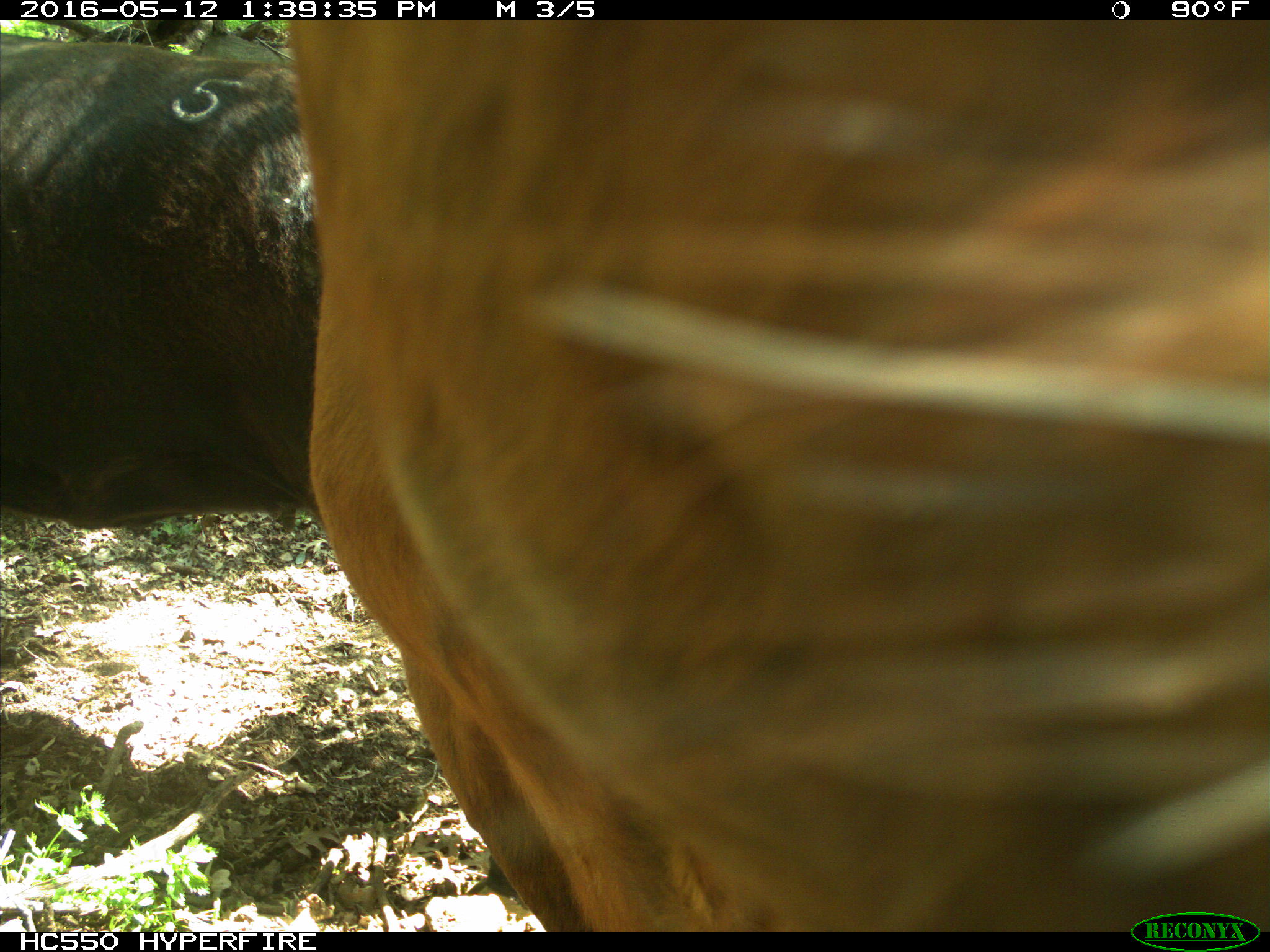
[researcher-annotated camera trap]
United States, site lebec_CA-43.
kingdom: Animalia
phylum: Chordata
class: Mammalia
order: Artiodactyla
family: Bovidae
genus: Bos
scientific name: Bos taurus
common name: domestic cow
Bos taurus (domestic cow).